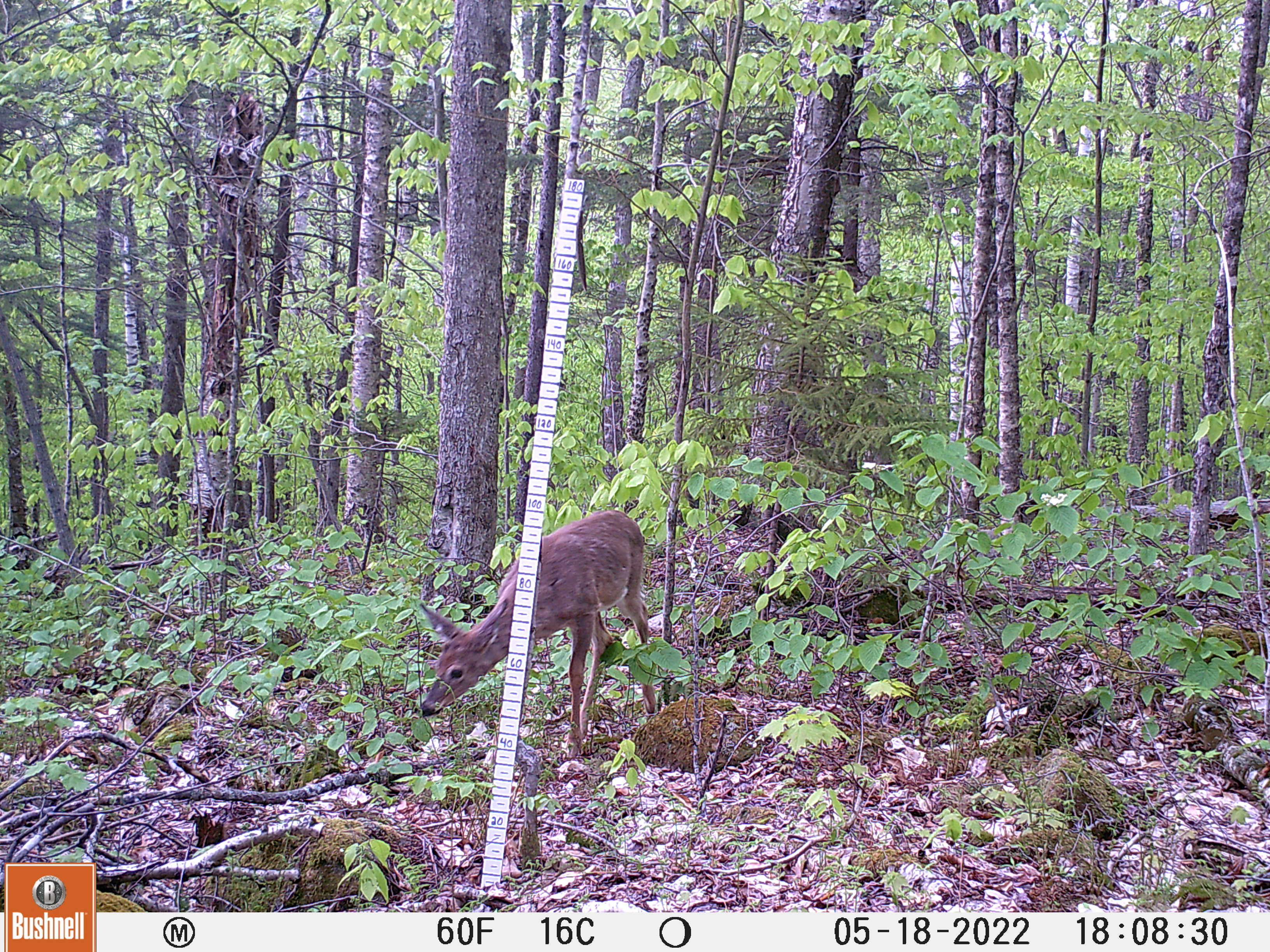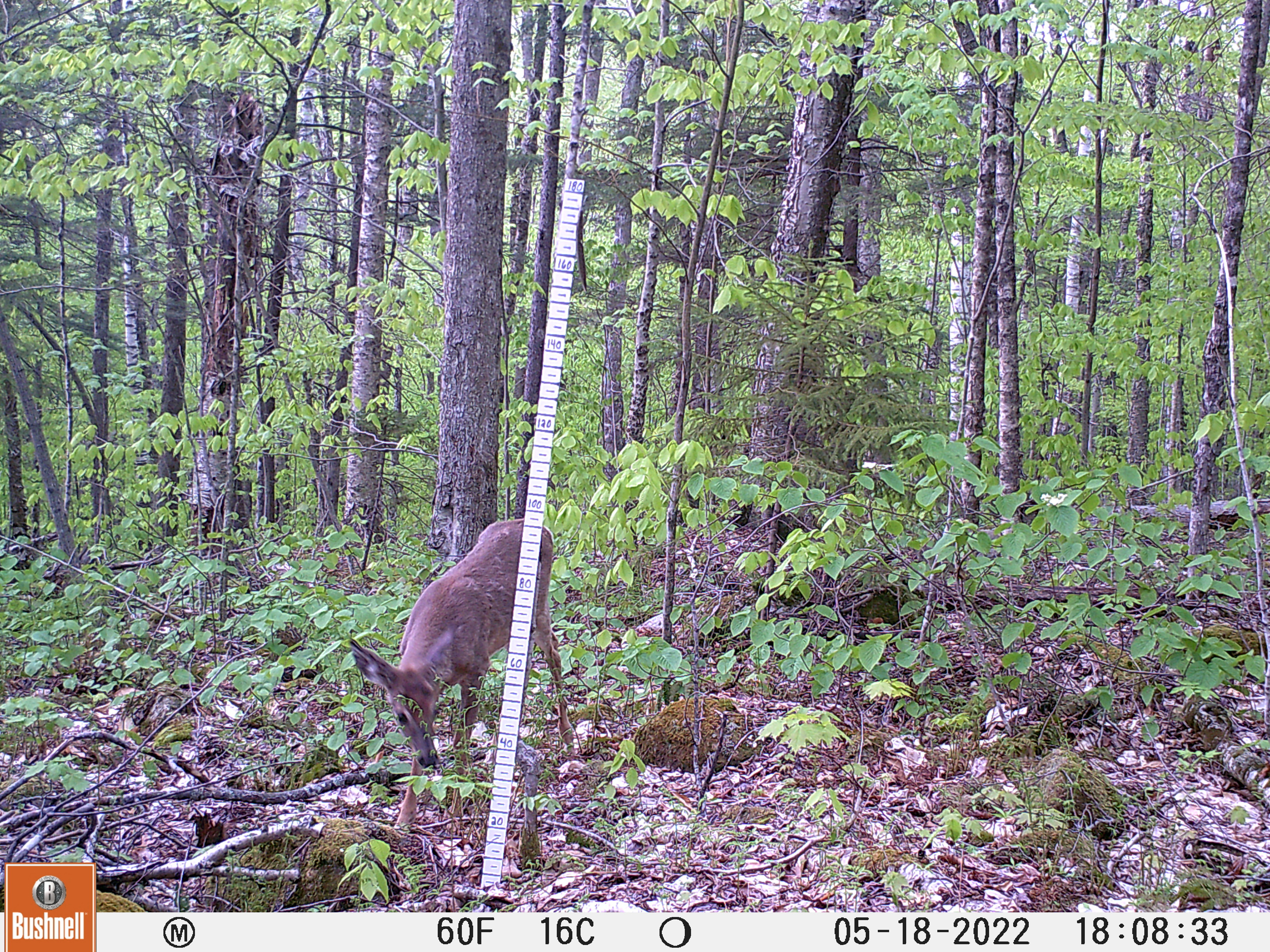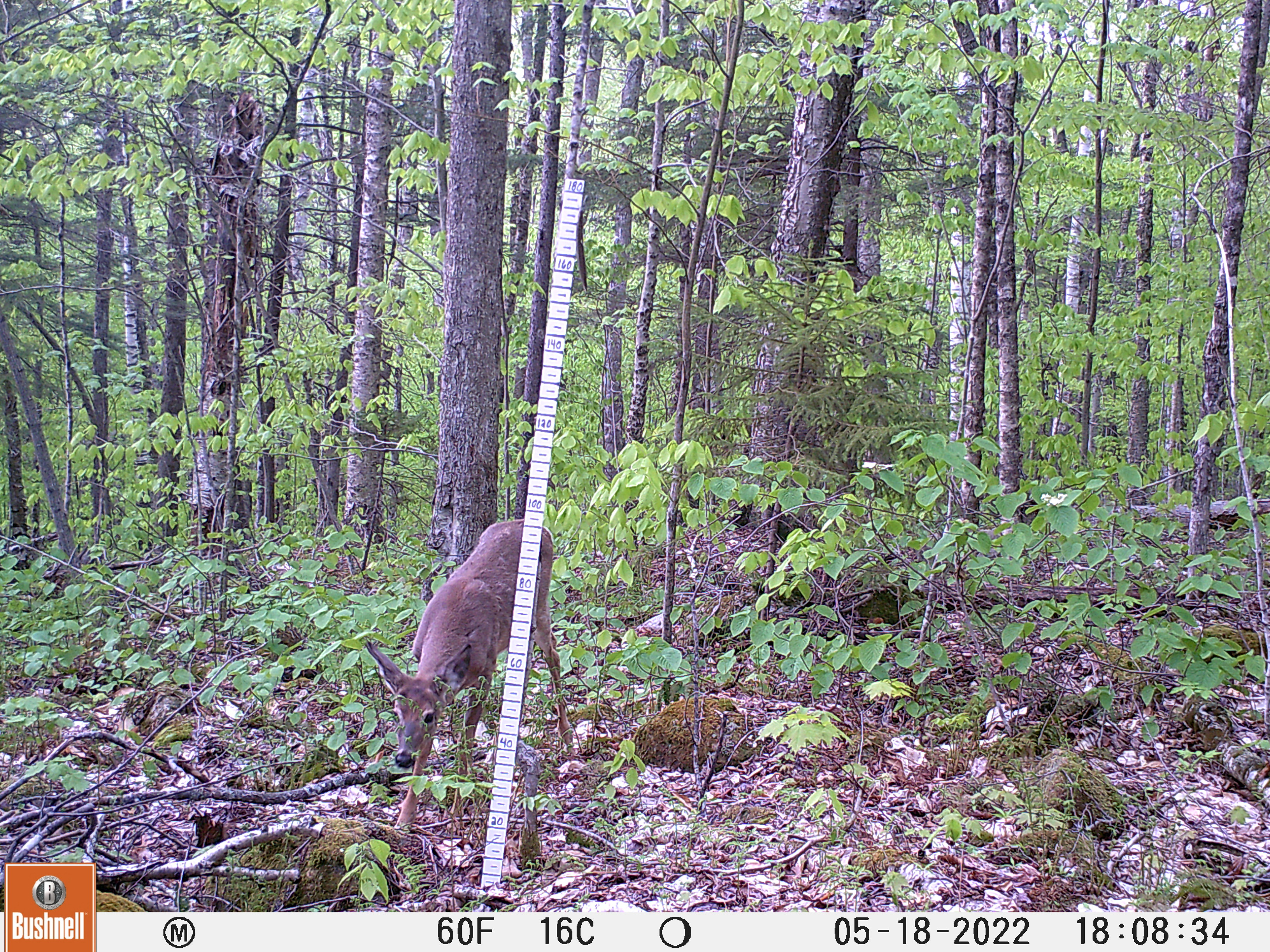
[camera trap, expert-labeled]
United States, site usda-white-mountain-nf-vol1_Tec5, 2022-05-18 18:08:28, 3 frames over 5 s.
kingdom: Animalia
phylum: Chordata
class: Mammalia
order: Artiodactyla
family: Cervidae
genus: Odocoileus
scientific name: Odocoileus virginianus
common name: white-tailed deer